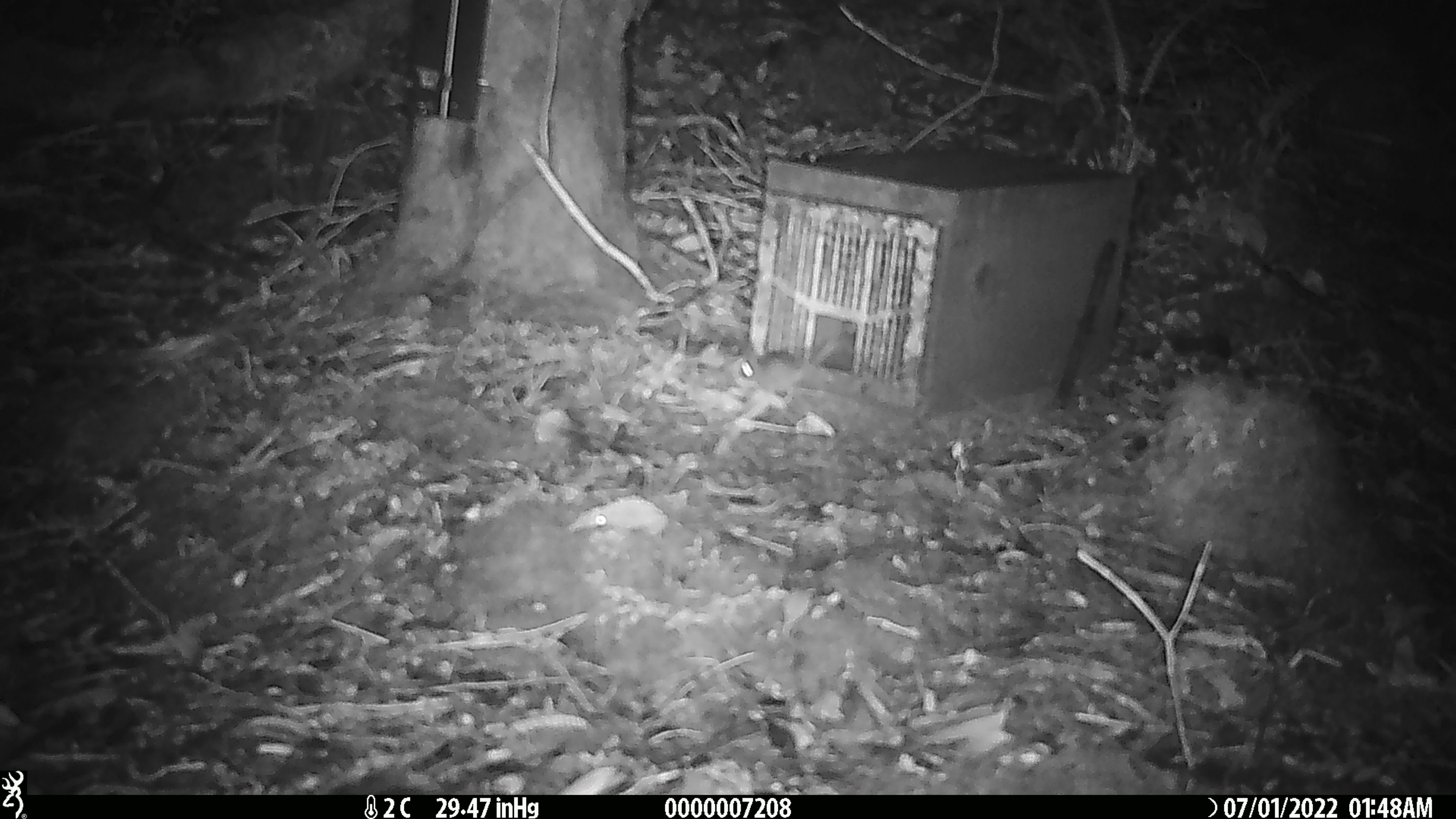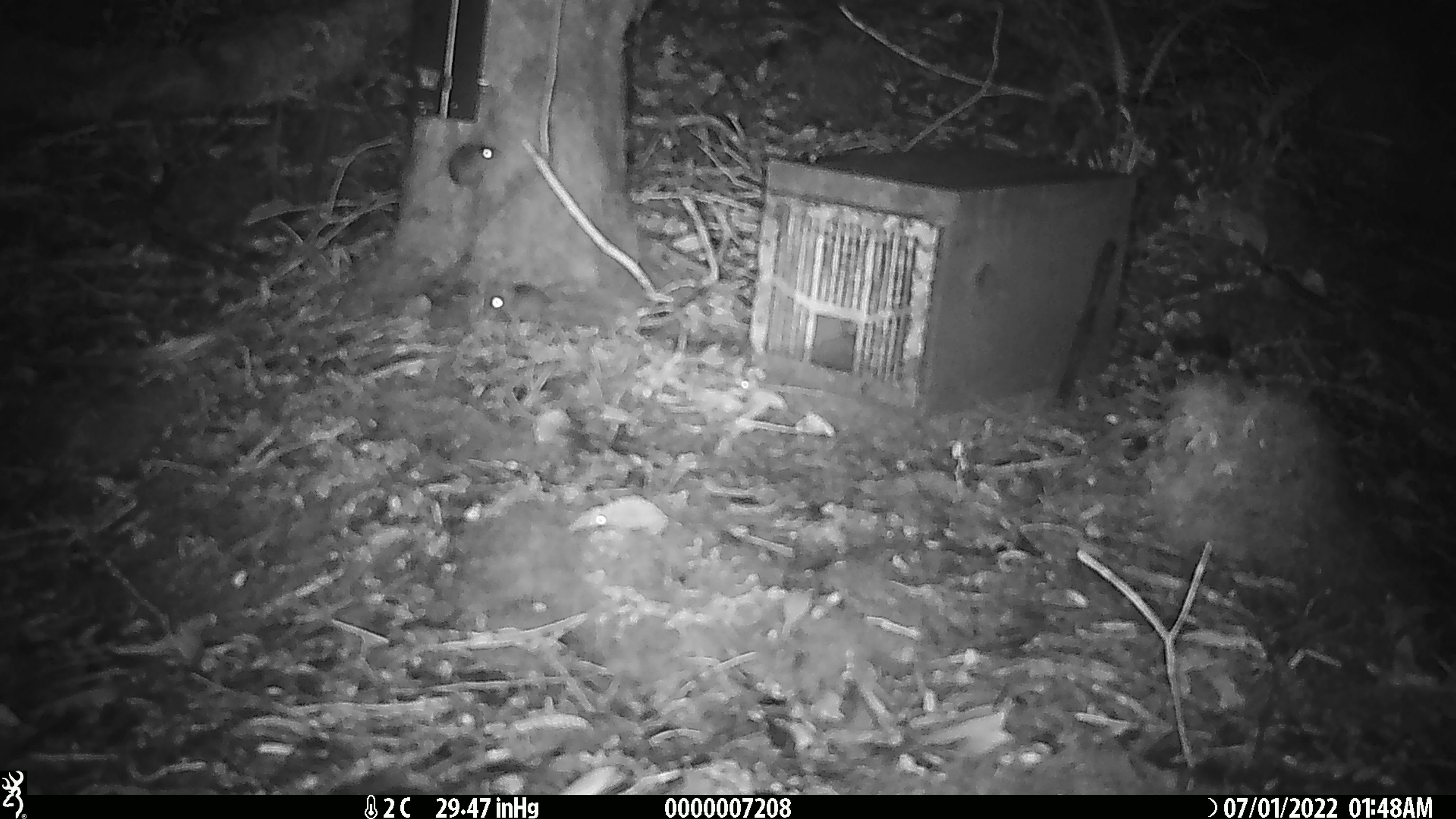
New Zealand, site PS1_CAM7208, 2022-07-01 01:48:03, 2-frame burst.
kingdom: Animalia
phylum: Chordata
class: Mammalia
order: Rodentia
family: Muridae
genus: Mus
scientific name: Mus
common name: mouse